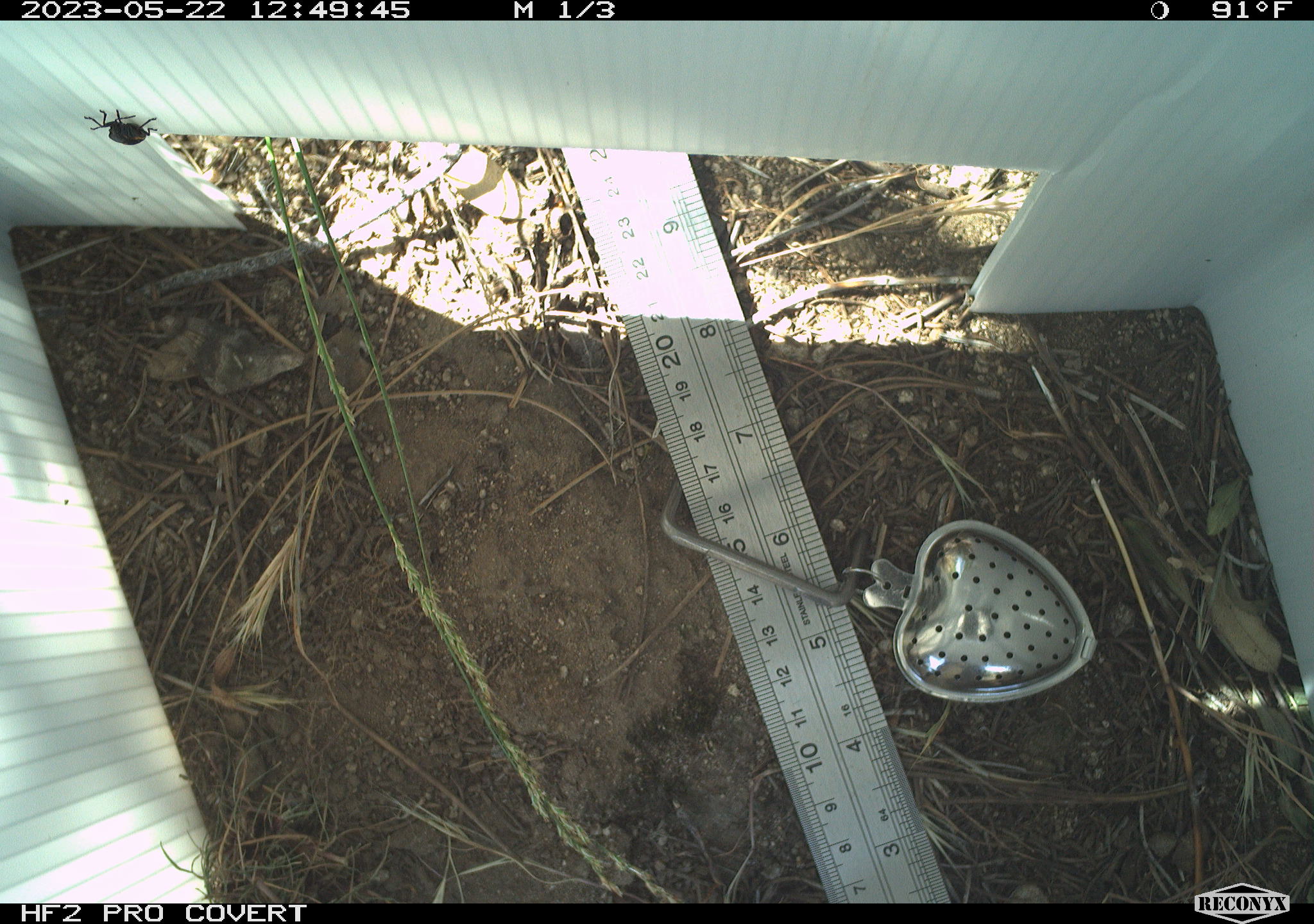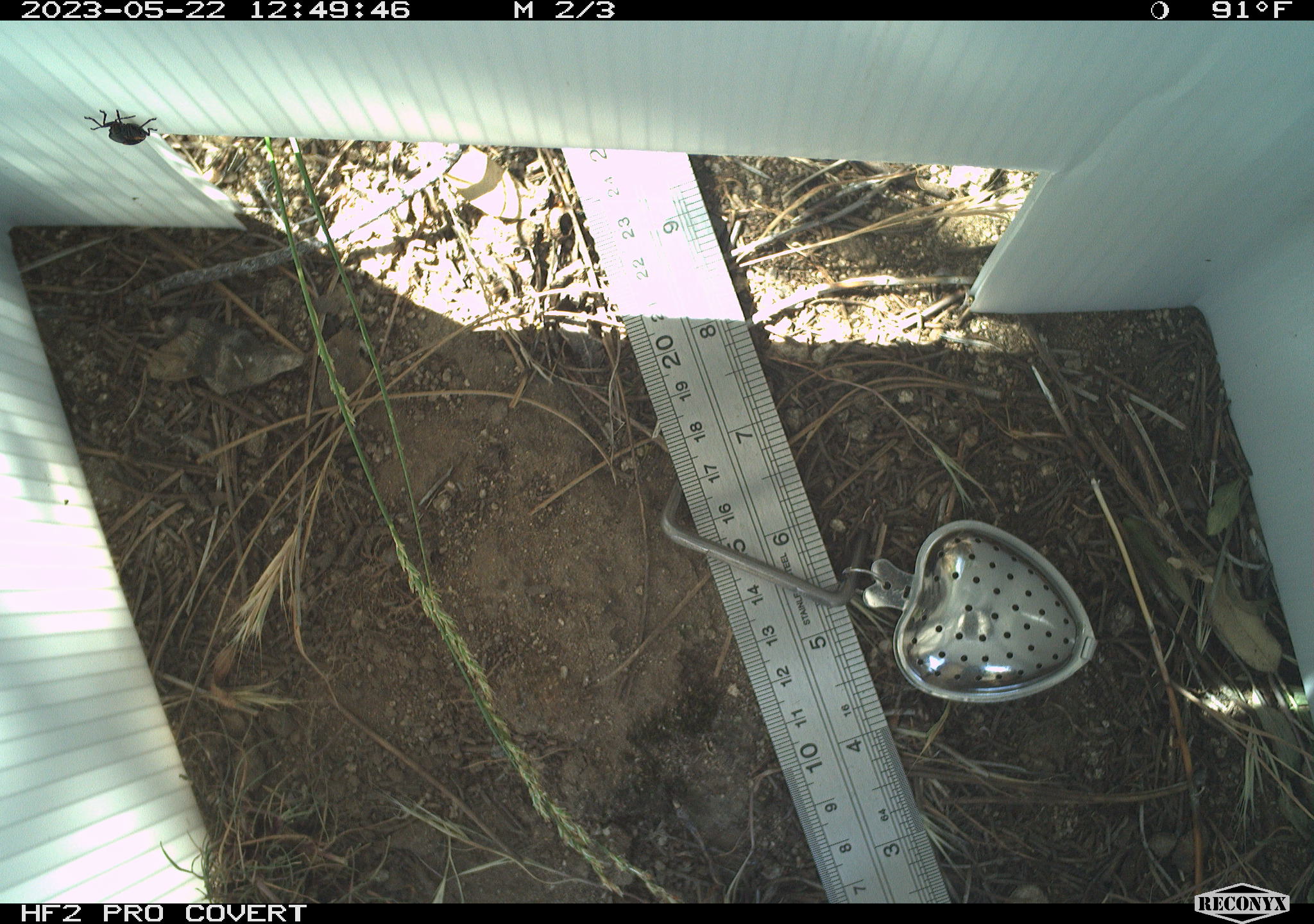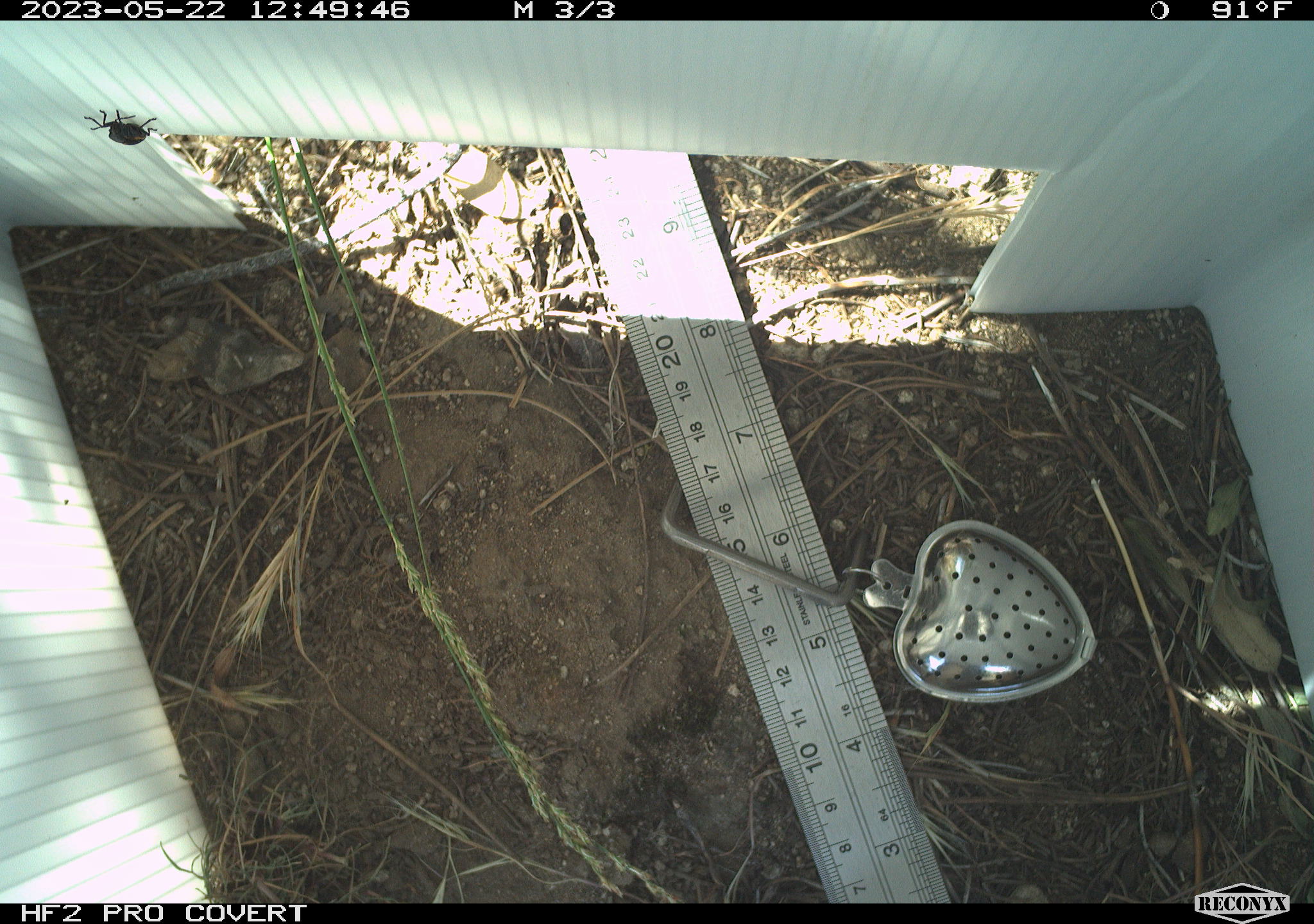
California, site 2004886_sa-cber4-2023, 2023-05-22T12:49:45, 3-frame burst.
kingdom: Animalia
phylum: Arthropoda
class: Insecta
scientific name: Insecta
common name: insect